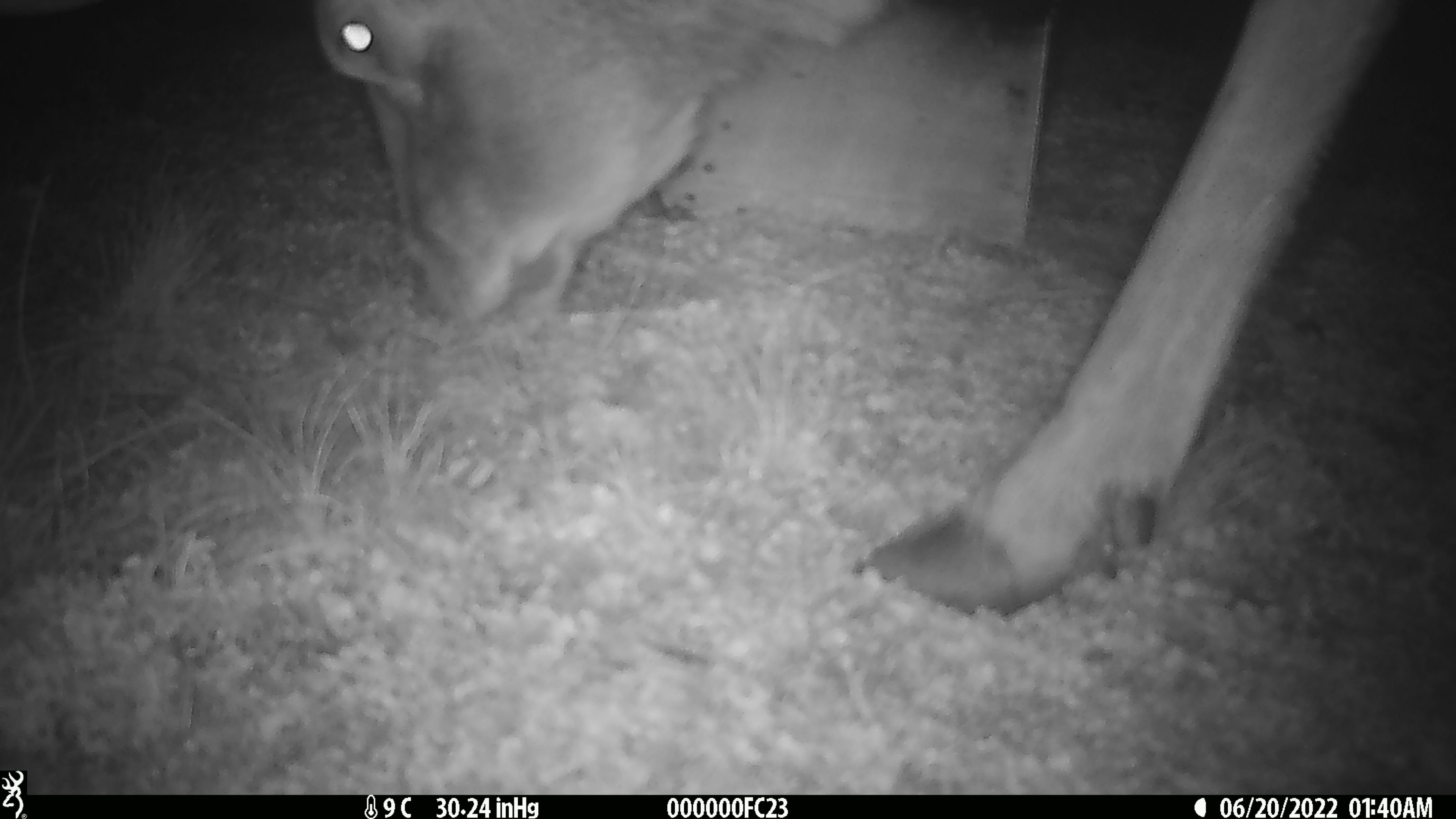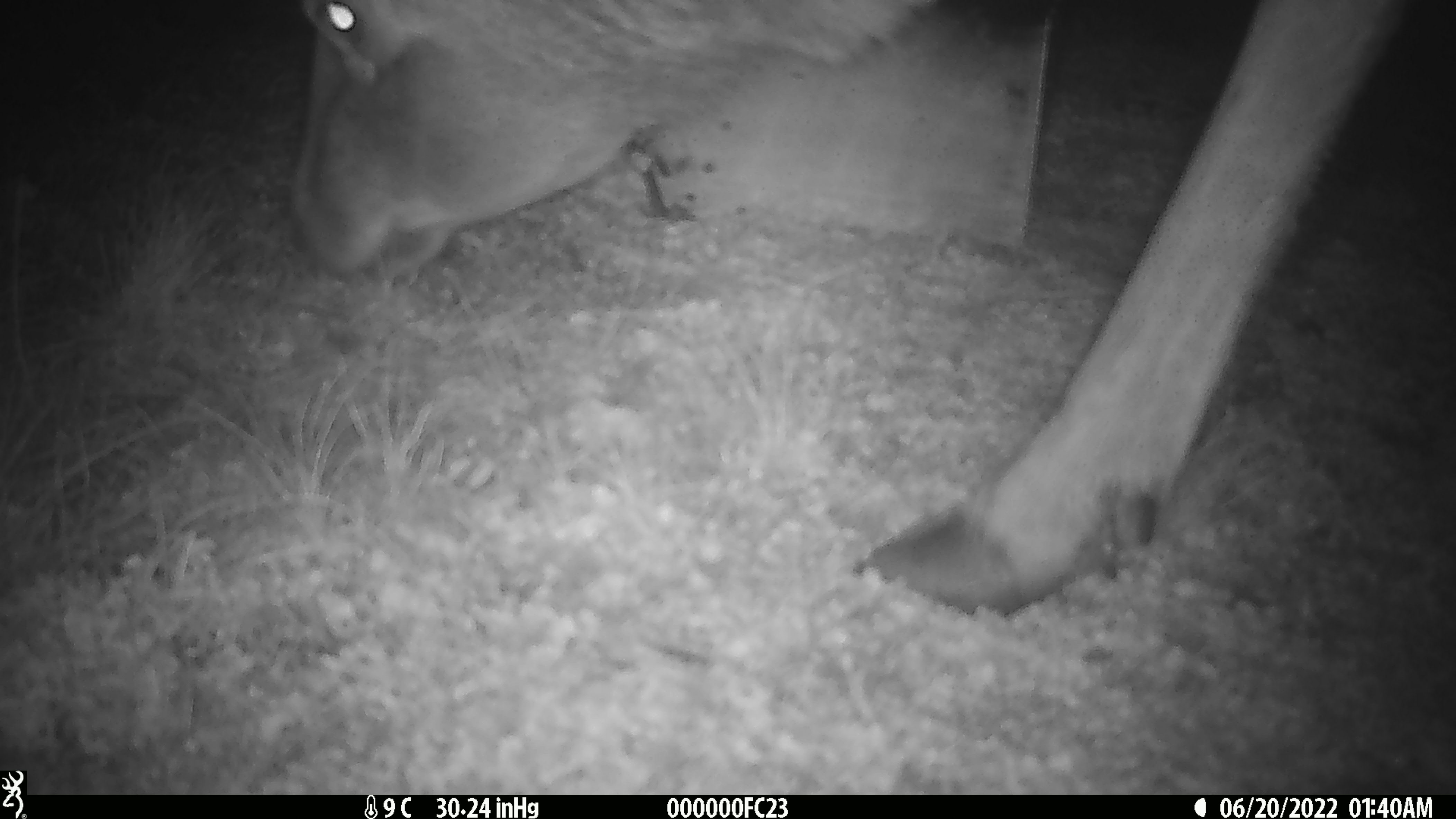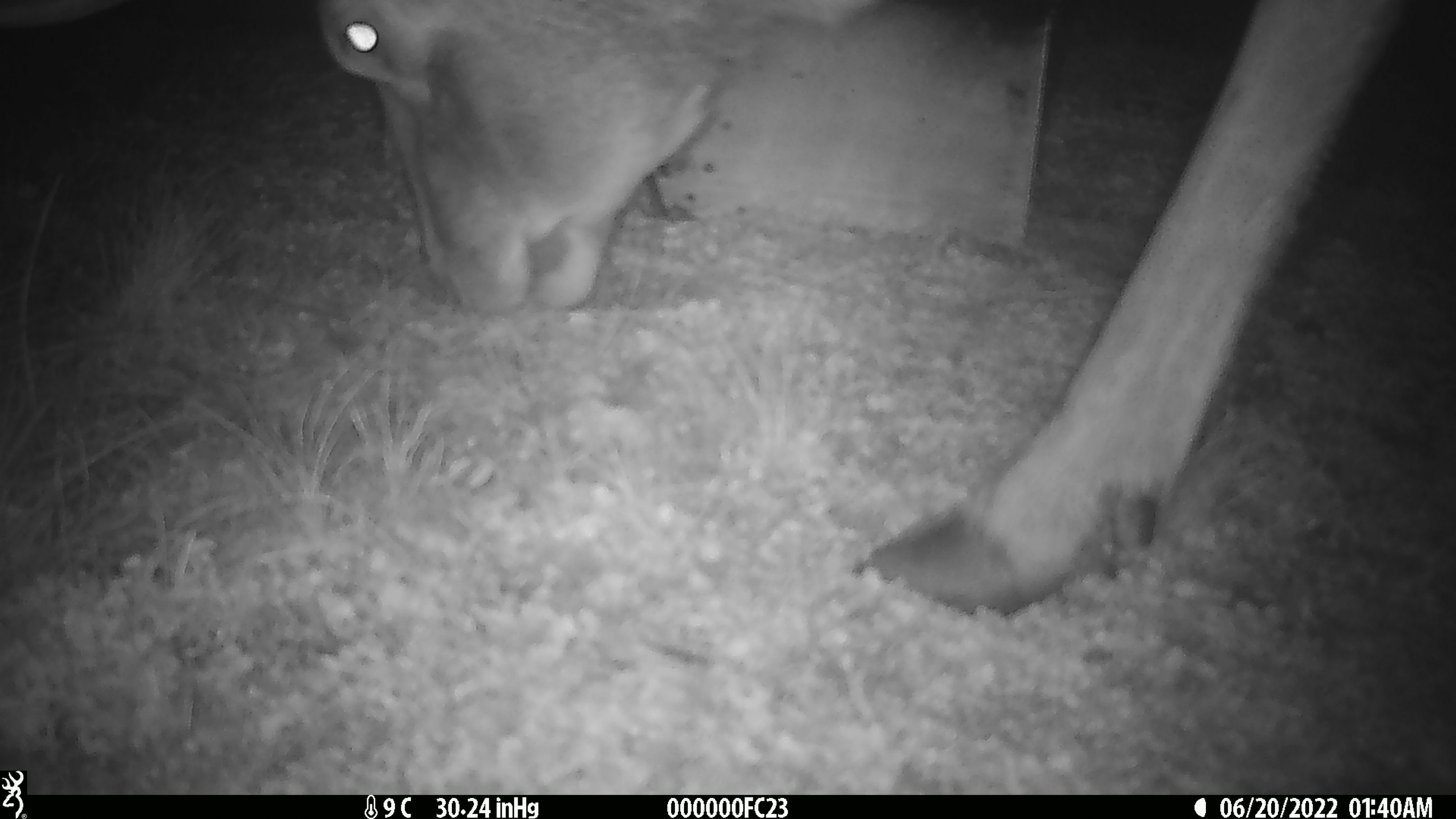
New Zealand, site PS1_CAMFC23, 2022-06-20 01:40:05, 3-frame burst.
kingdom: Animalia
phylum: Chordata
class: Mammalia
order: Artiodactyla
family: Cervidae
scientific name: Cervidae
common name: deer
Deer (Cervidae).